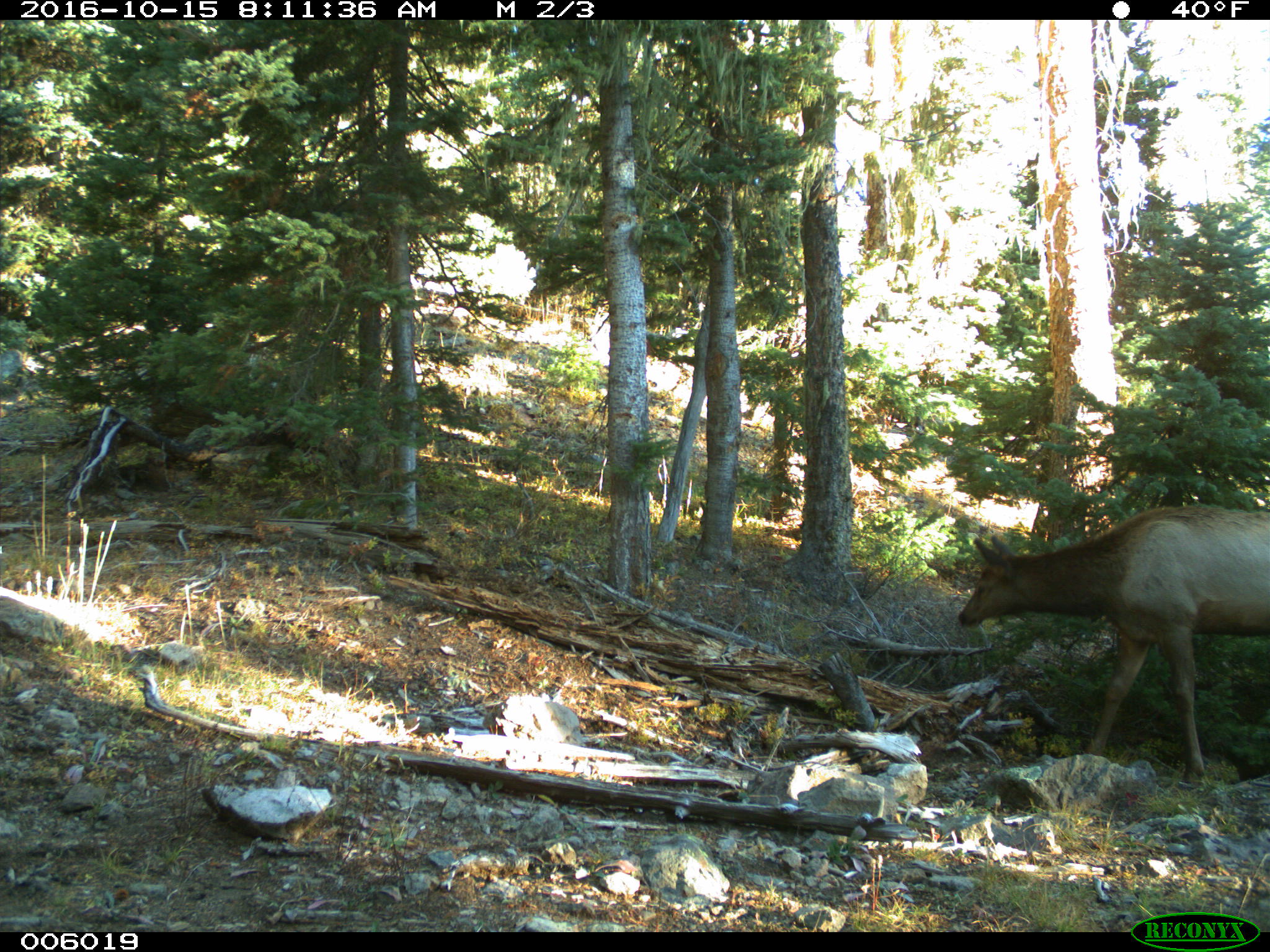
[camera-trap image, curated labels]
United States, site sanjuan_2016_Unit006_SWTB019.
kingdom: Animalia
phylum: Chordata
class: Mammalia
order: Artiodactyla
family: Cervidae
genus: Cervus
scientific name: Cervus elaphus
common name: red deer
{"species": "Cervus elaphus (red deer)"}